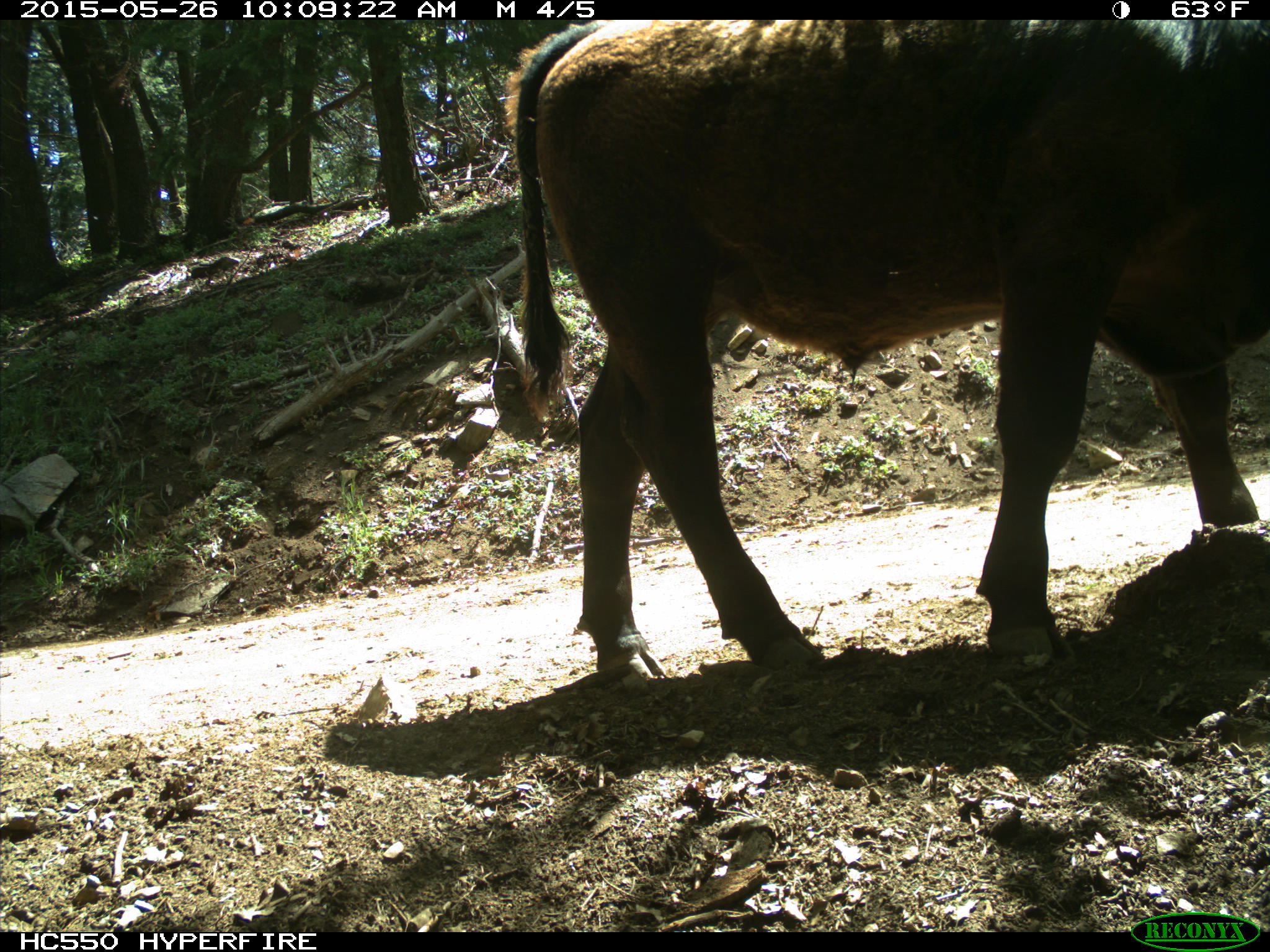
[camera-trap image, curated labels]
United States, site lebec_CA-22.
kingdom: Animalia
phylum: Chordata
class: Mammalia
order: Artiodactyla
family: Bovidae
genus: Bos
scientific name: Bos taurus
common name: domestic cow